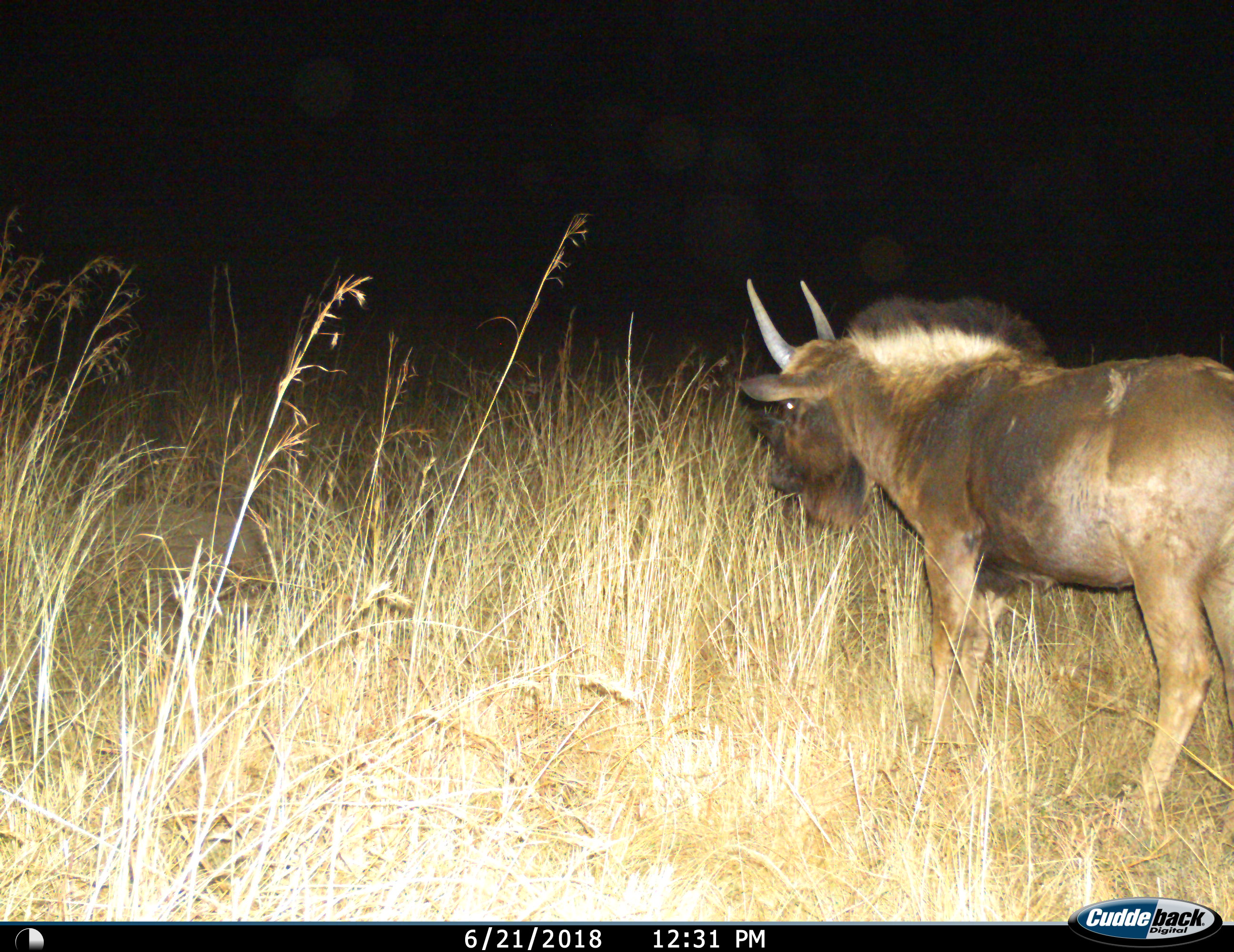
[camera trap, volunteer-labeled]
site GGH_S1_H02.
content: unidentified animal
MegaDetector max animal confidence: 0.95